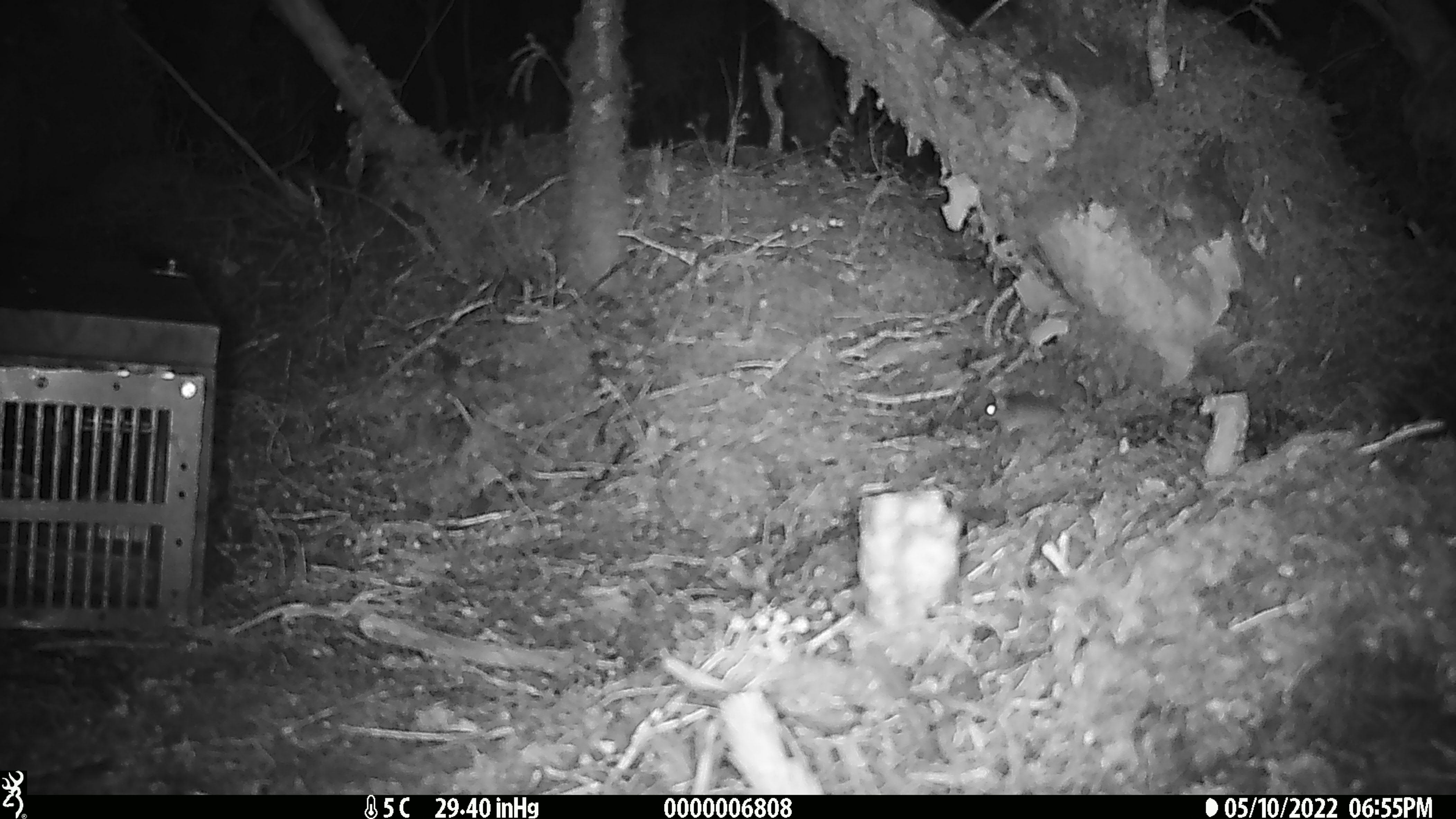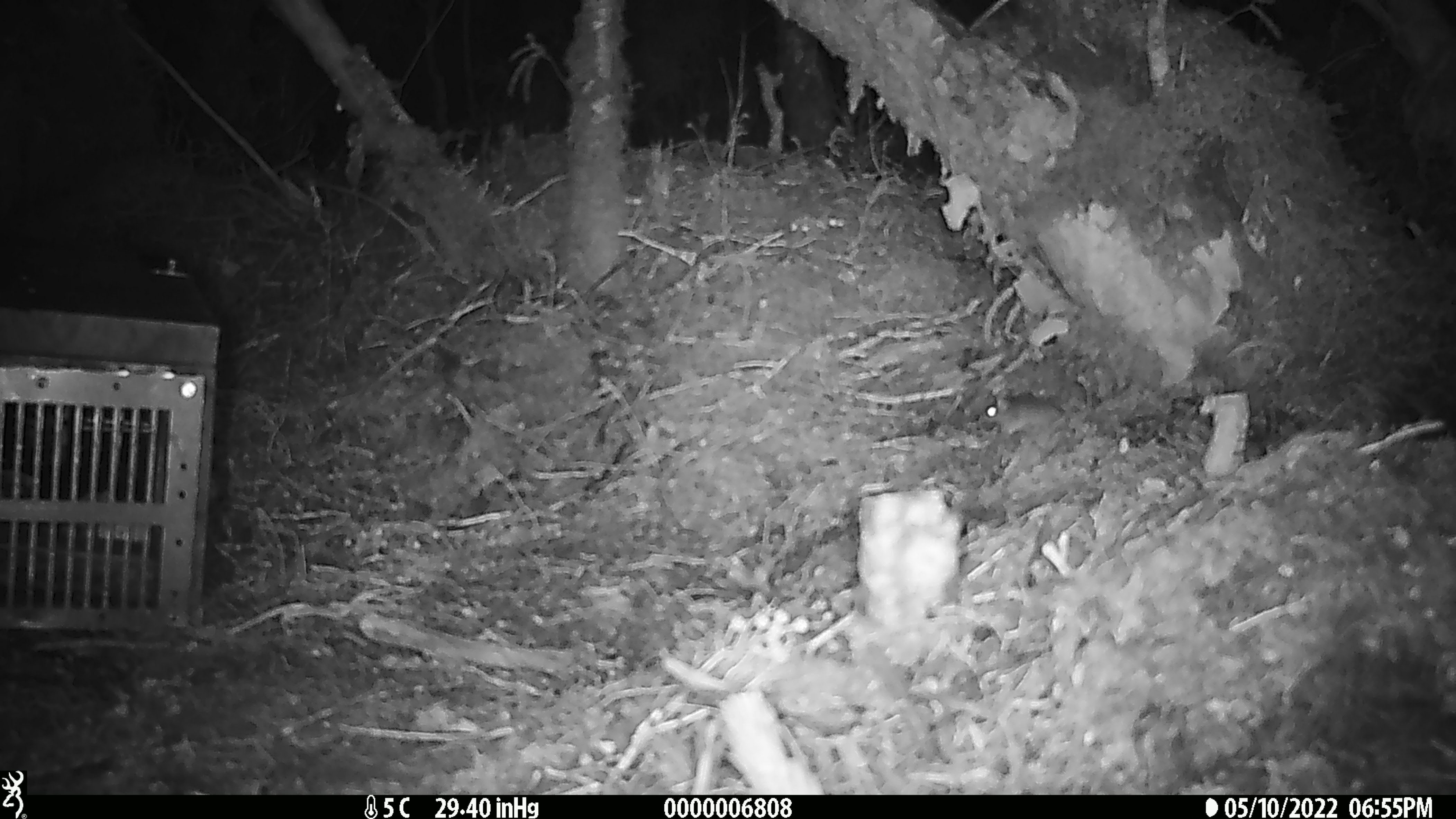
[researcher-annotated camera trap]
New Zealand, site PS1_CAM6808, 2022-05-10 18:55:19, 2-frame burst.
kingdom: Animalia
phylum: Chordata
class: Mammalia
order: Rodentia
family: Muridae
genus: Mus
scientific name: Mus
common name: mouse